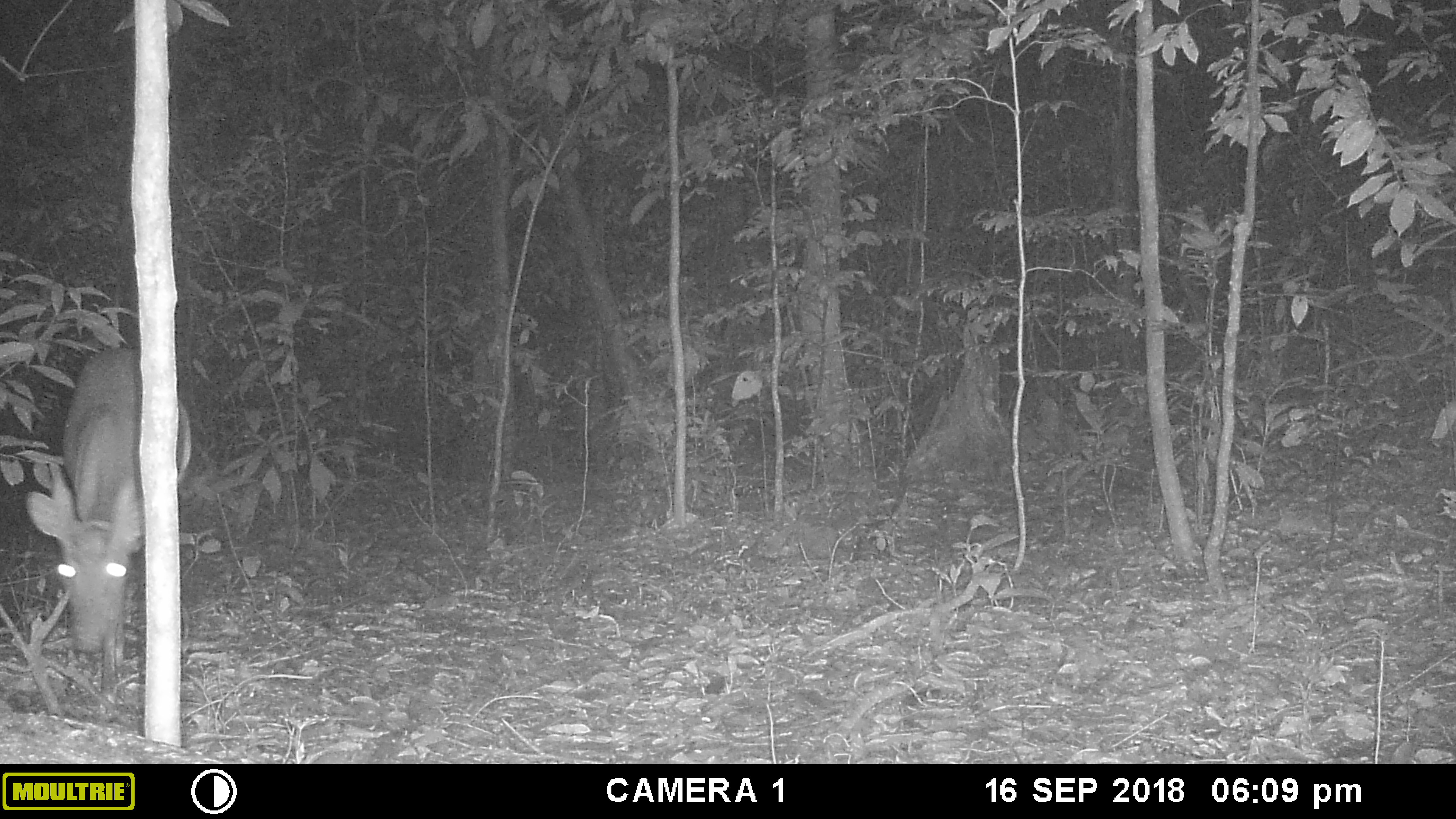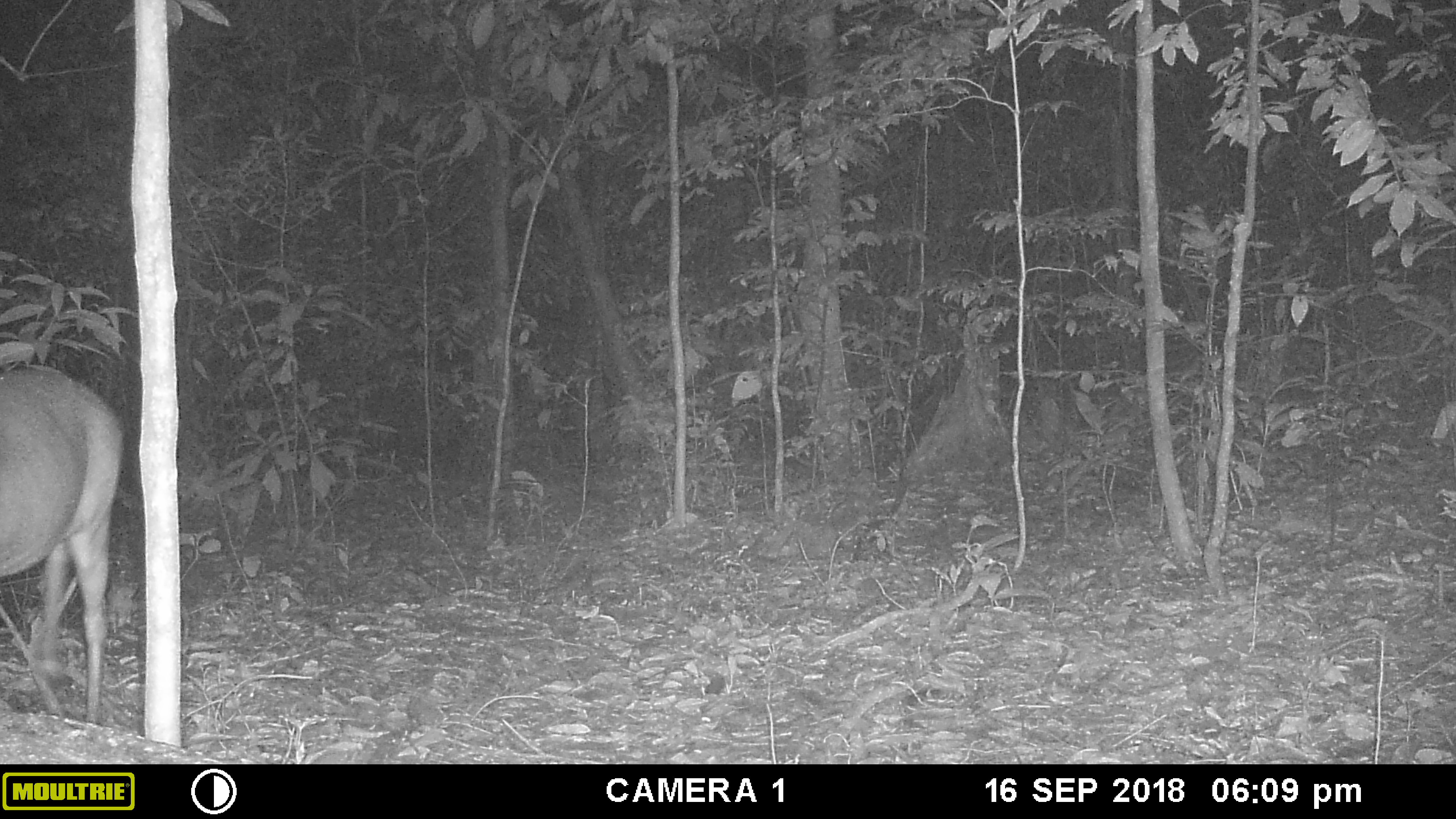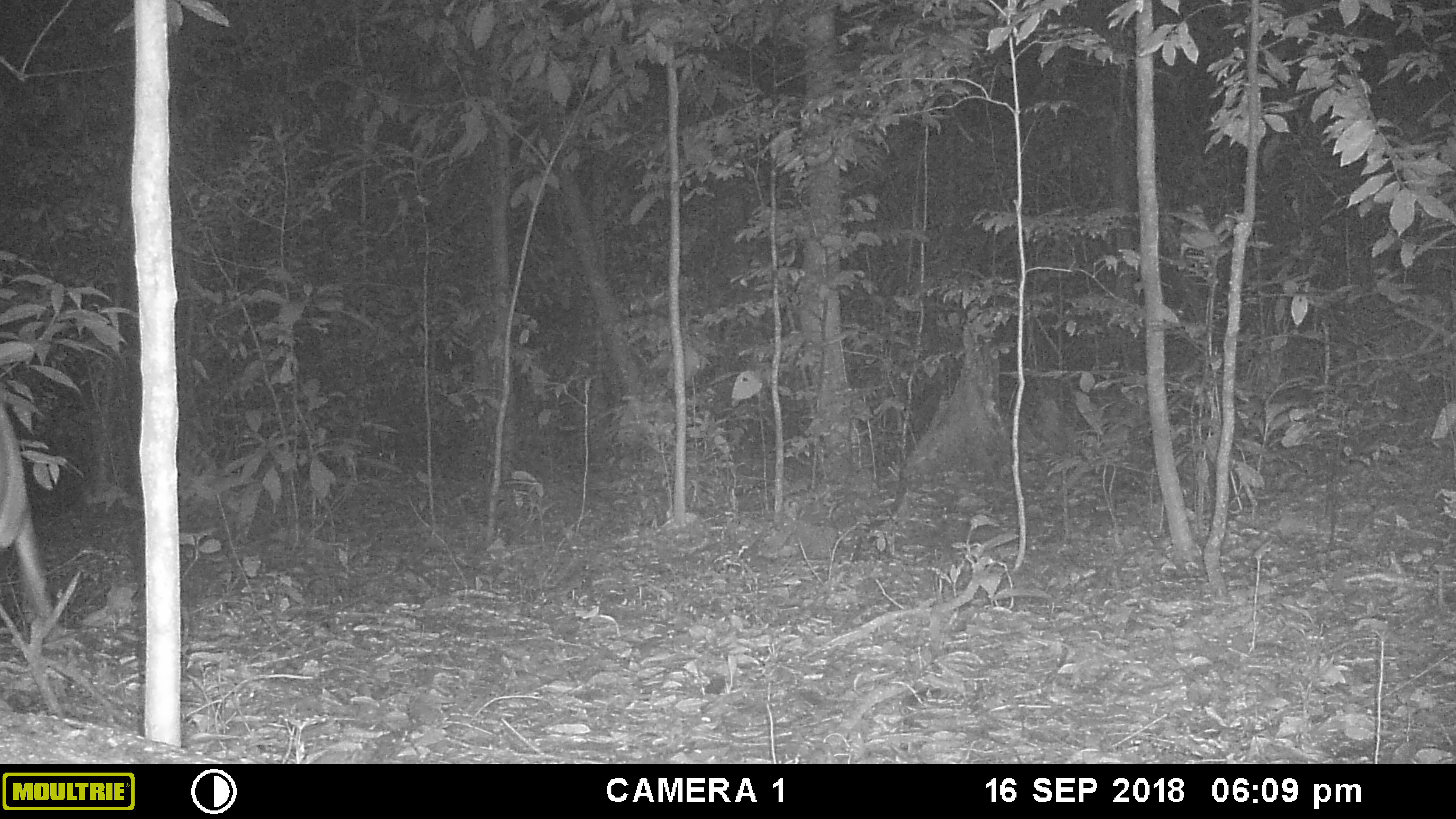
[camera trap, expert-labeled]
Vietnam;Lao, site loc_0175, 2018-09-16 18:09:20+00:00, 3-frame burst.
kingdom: Animalia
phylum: Chordata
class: Mammalia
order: Artiodactyla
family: Cervidae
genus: Muntiacus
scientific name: Muntiacus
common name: muntjacs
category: unidentified muntjac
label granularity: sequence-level